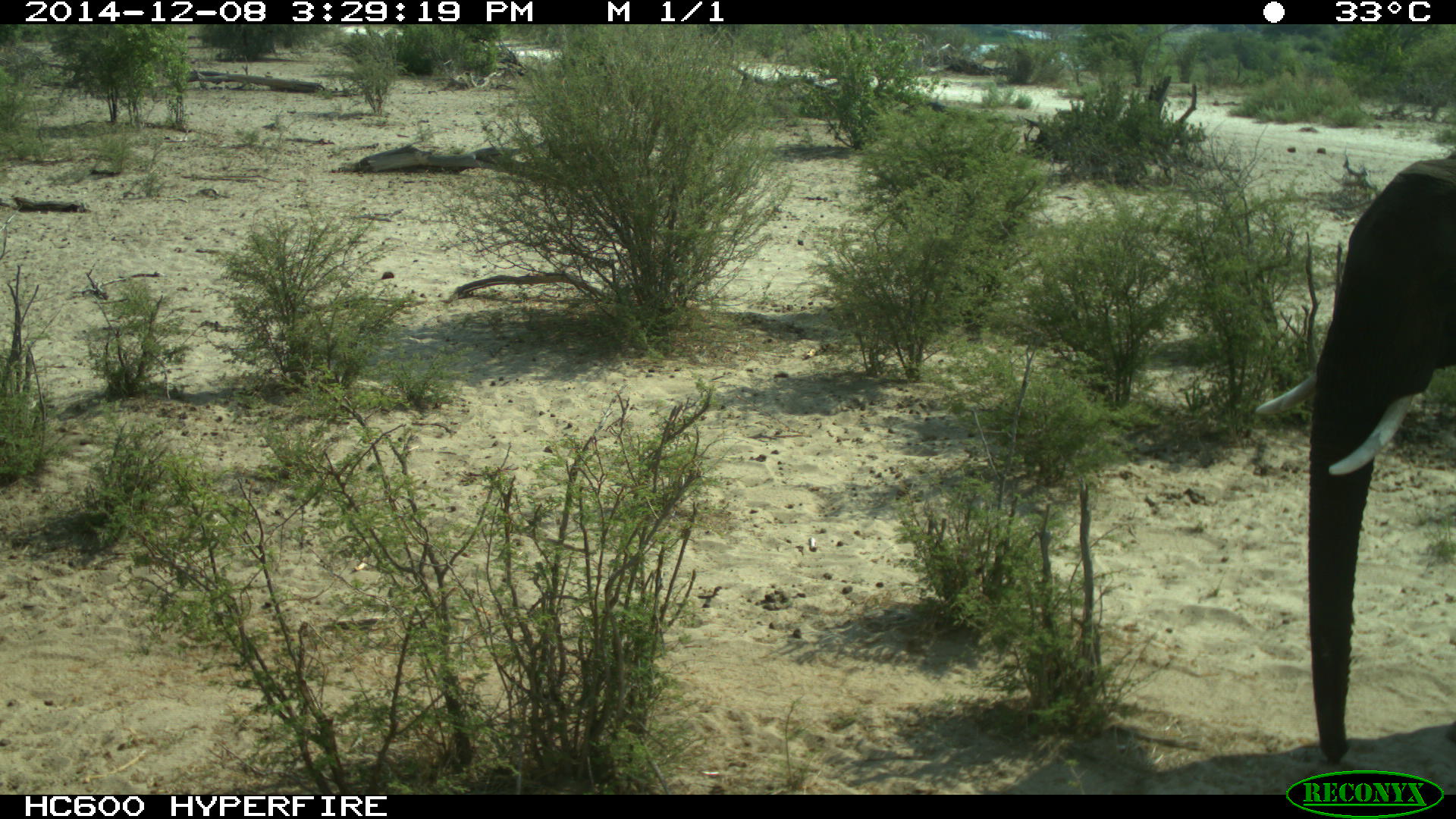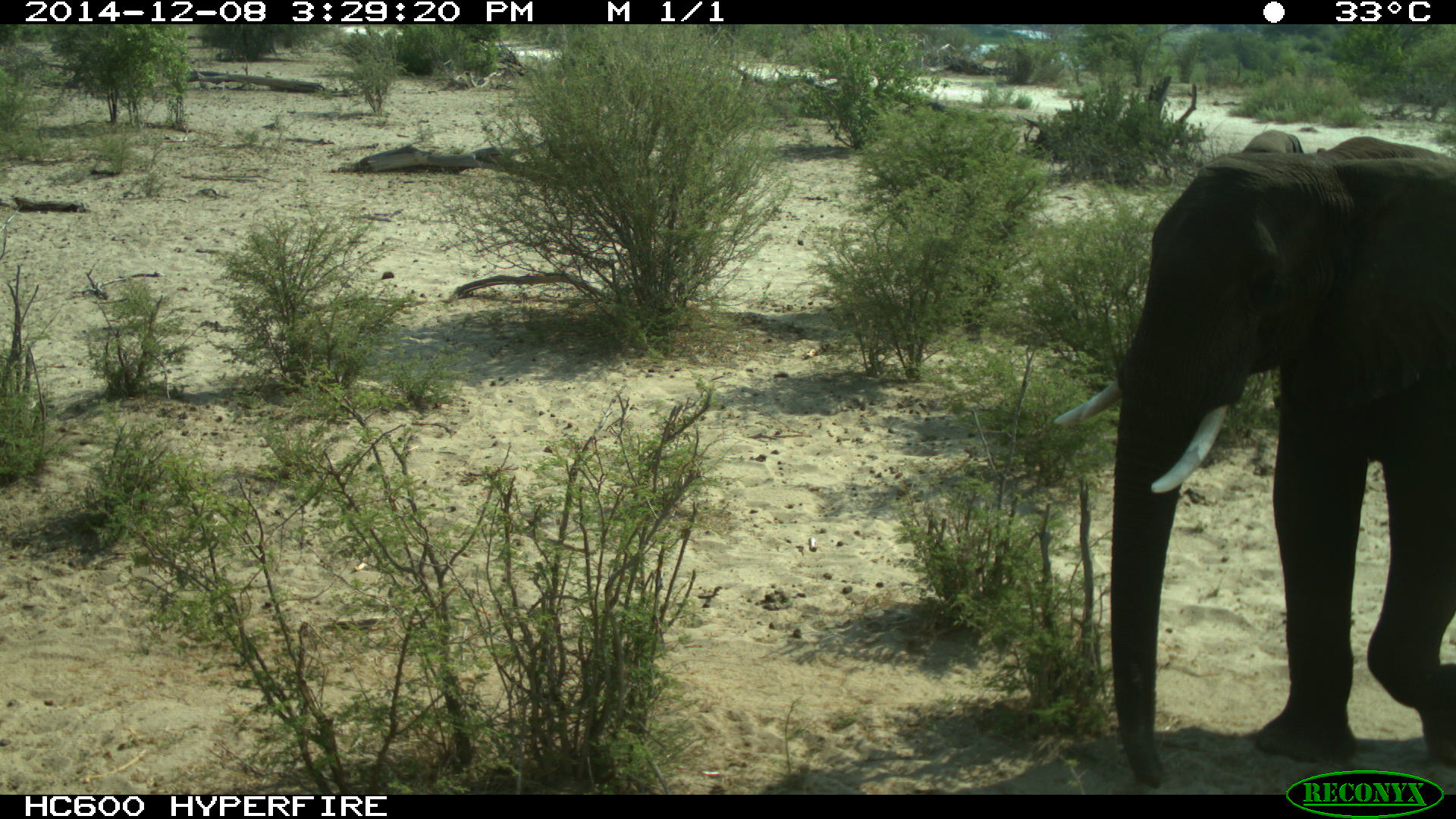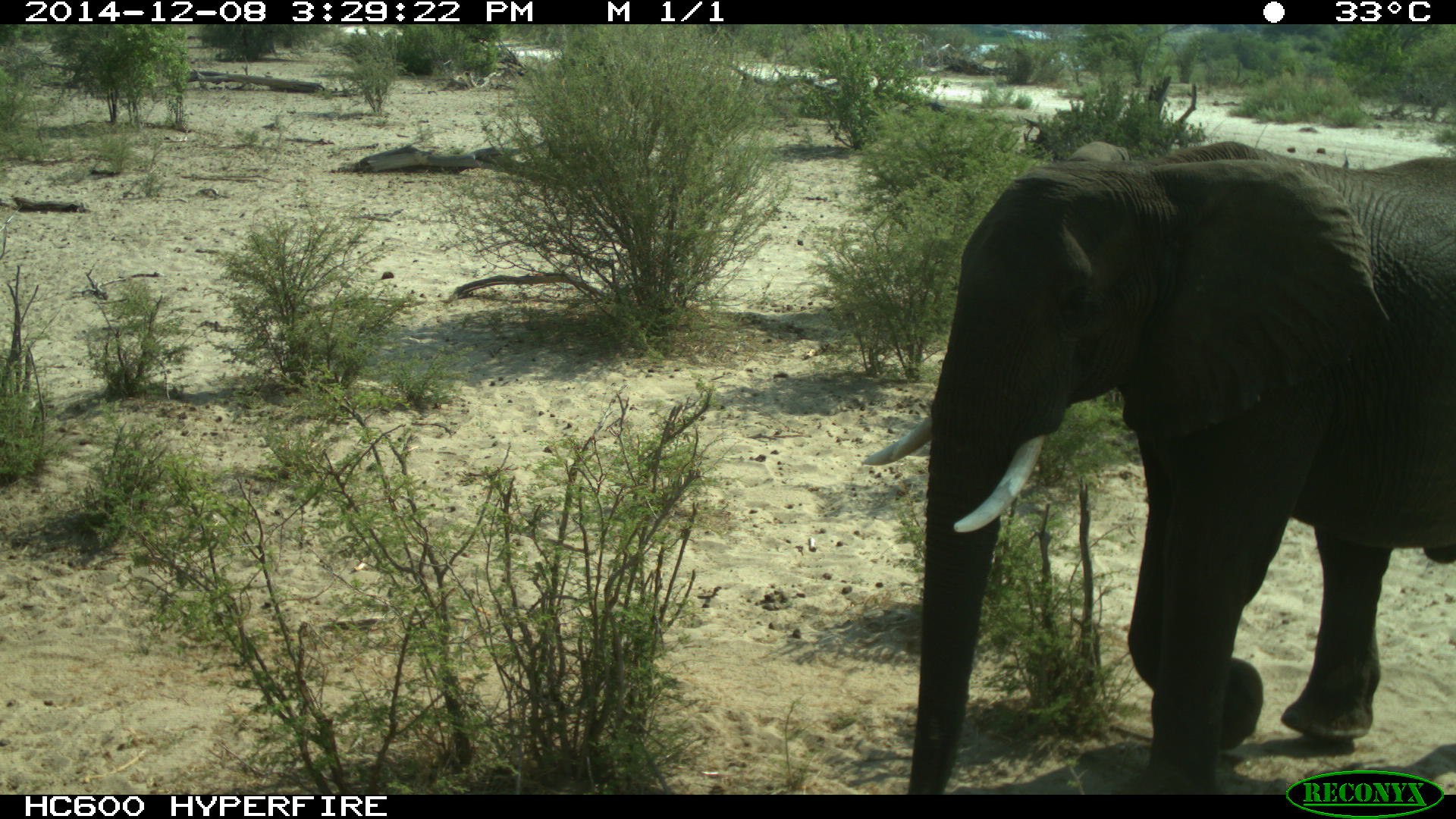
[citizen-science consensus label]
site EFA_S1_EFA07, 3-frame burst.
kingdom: Animalia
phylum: Chordata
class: Mammalia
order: Proboscidea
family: Elephantidae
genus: Loxodonta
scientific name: Loxodonta africana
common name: african bush elephant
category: elephant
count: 1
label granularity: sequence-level